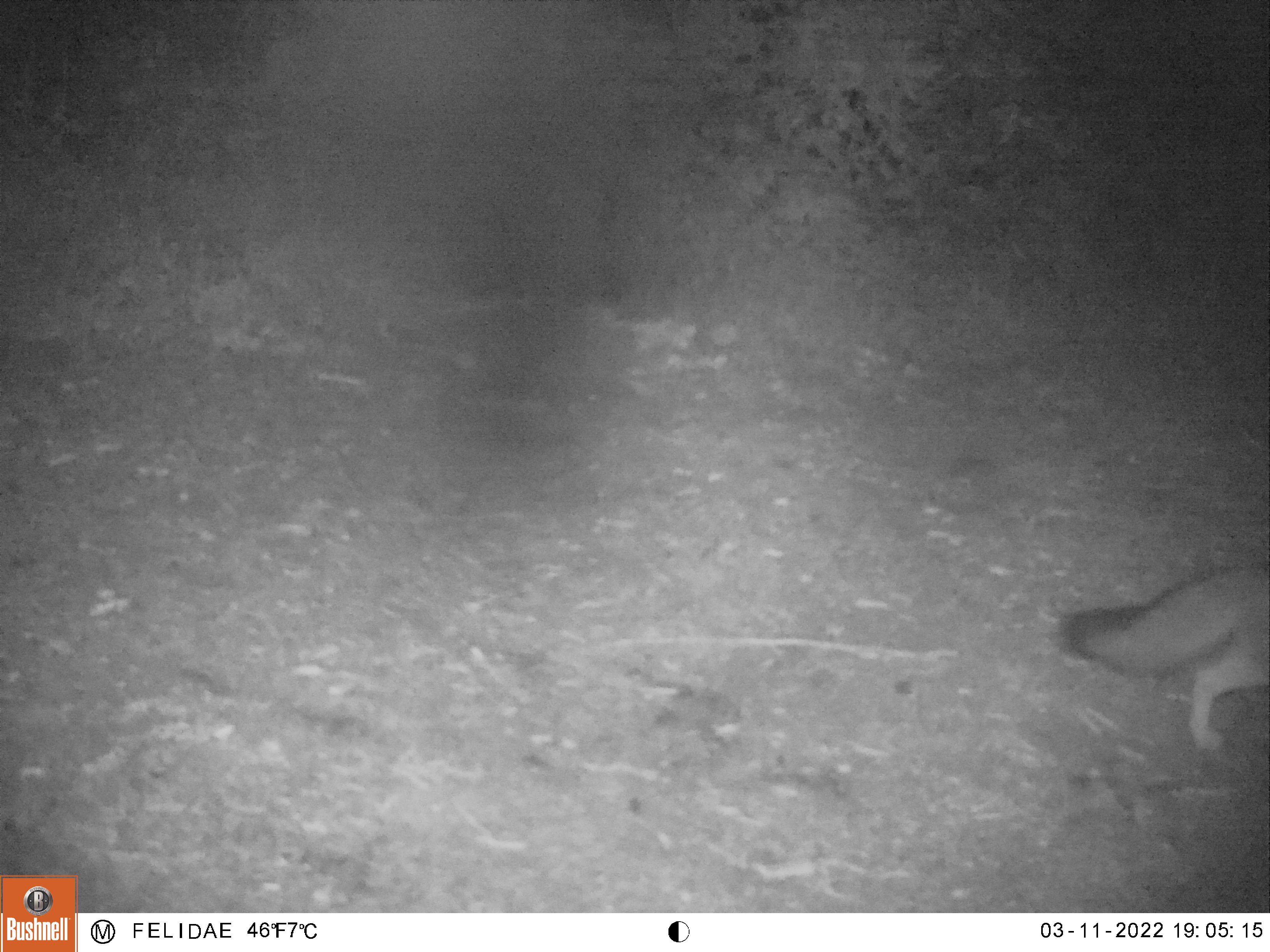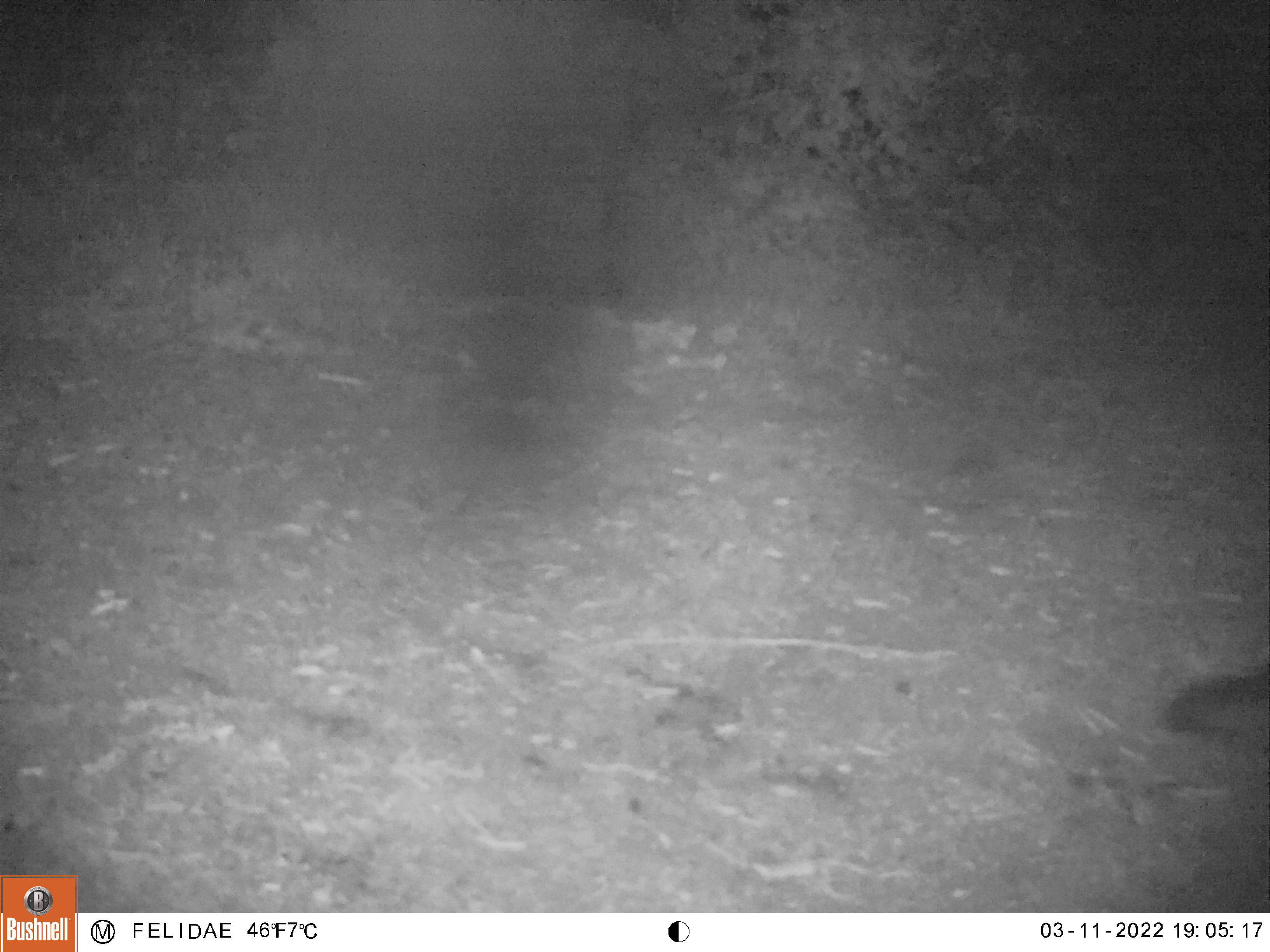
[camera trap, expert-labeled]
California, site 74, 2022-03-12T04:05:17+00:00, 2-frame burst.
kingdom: Animalia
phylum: Chordata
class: Mammalia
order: Carnivora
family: Canidae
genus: Urocyon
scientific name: Urocyon cinereoargenteus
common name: gray fox